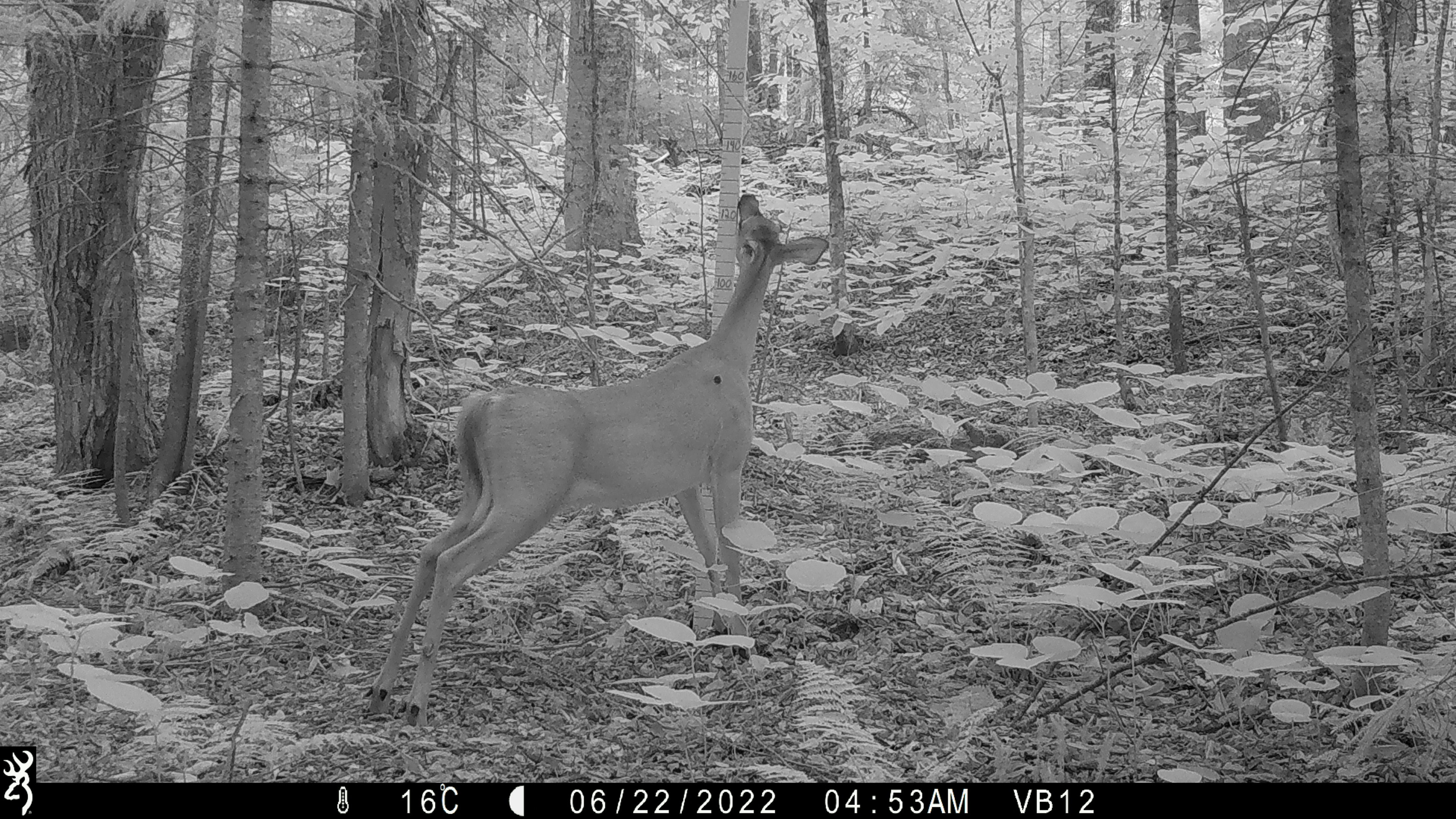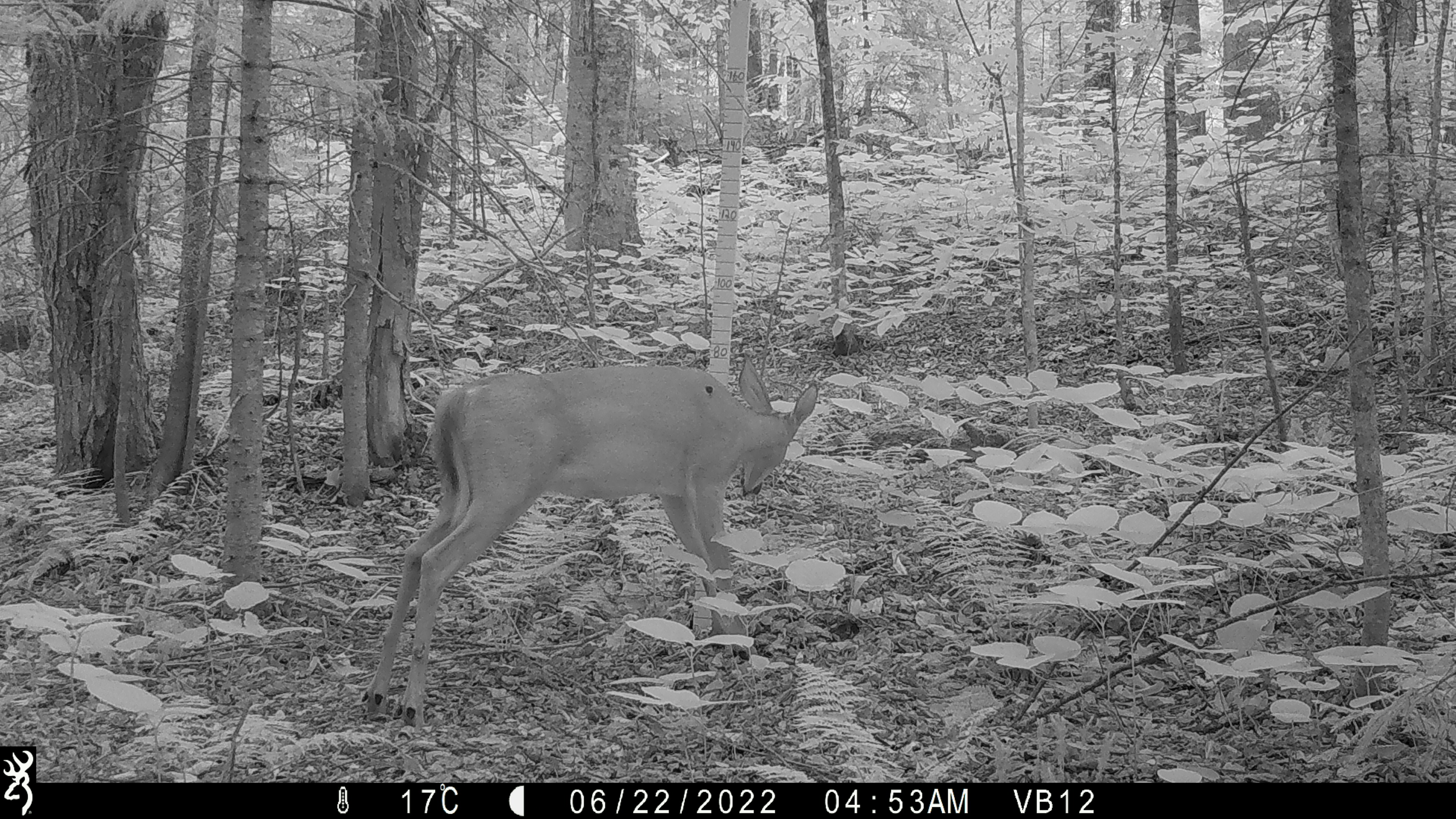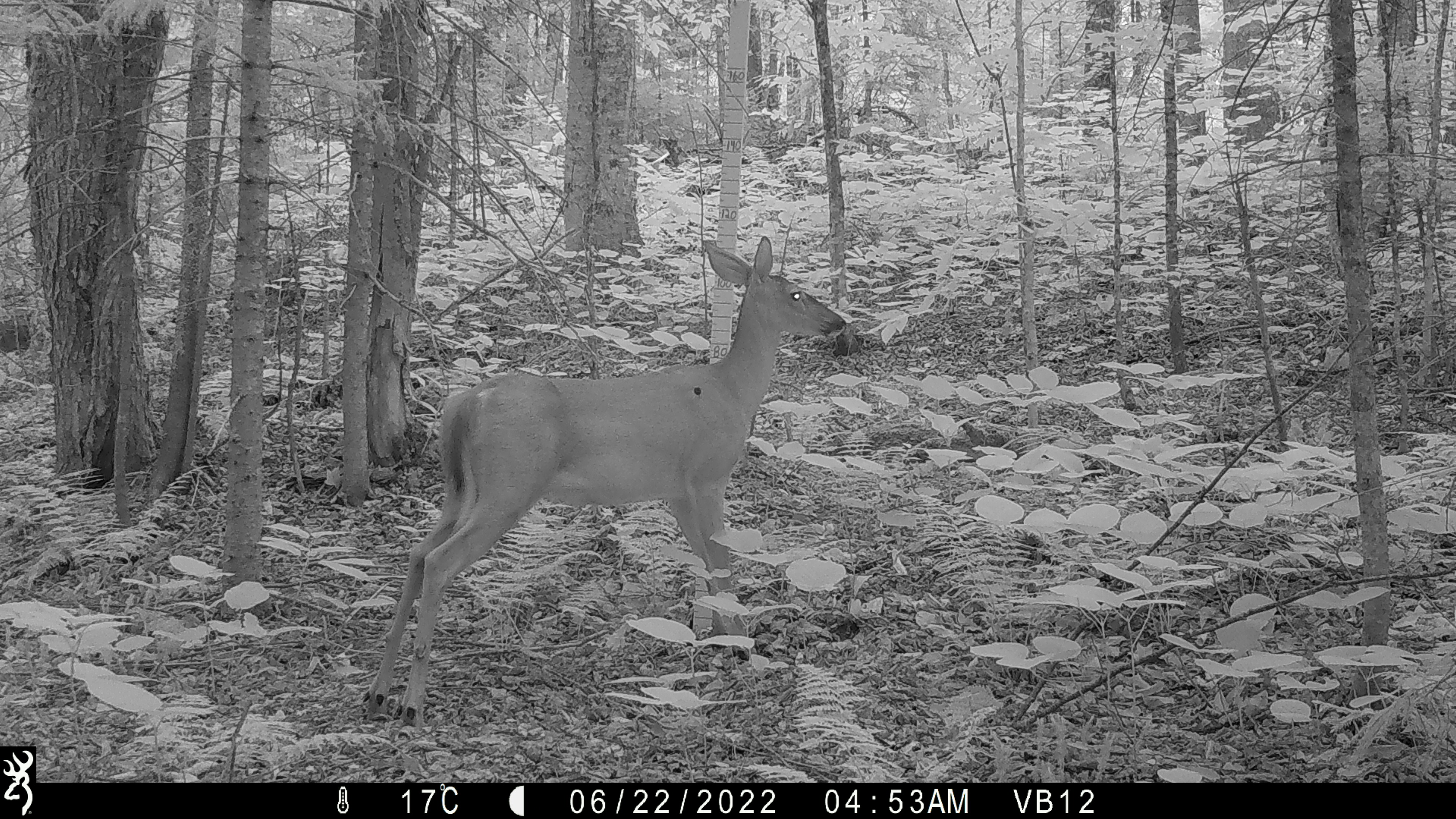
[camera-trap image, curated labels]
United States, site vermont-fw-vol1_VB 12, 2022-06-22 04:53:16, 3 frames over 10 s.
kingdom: Animalia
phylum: Chordata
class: Mammalia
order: Artiodactyla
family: Cervidae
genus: Odocoileus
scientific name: Odocoileus virginianus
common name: white-tailed deer